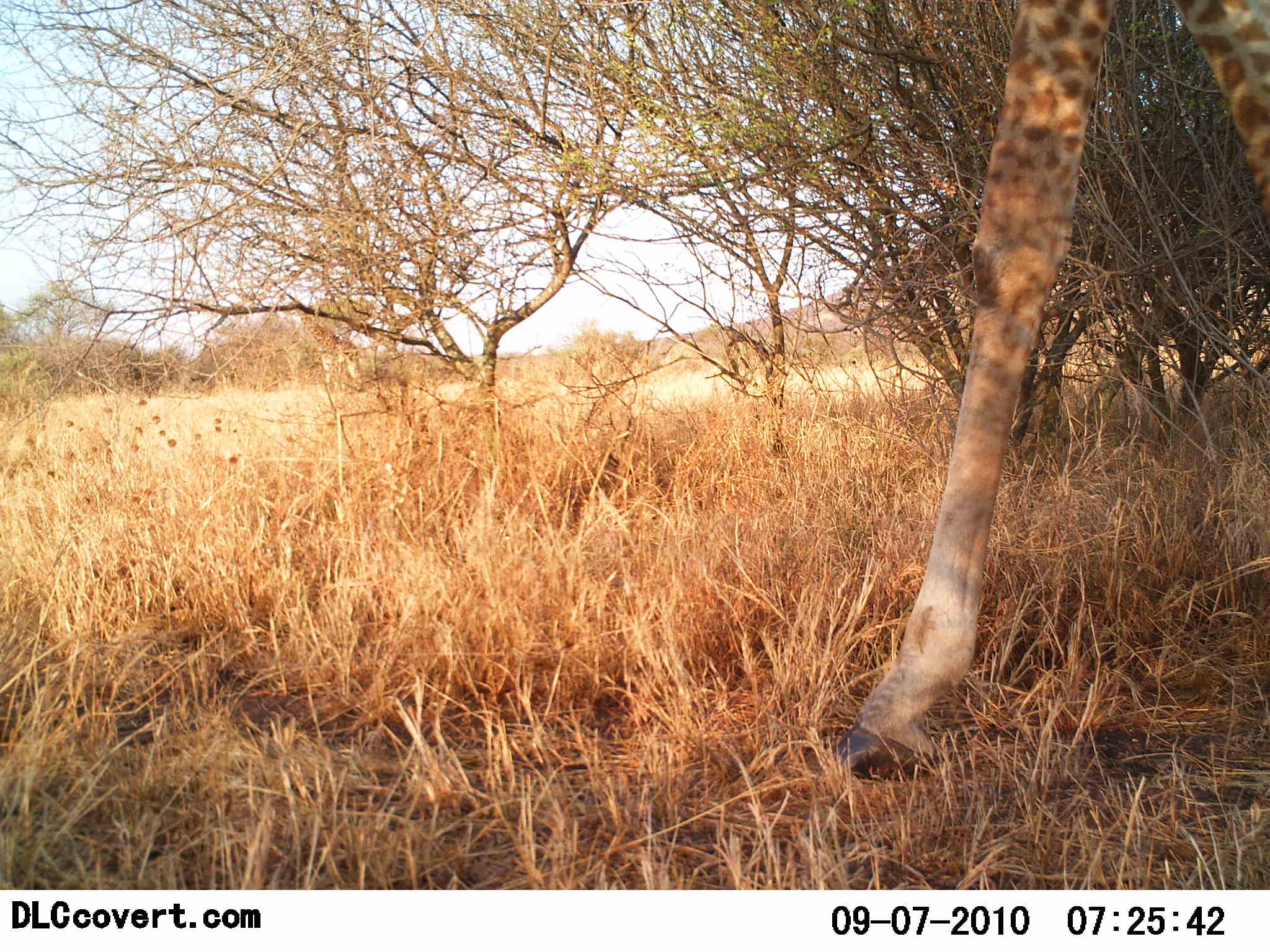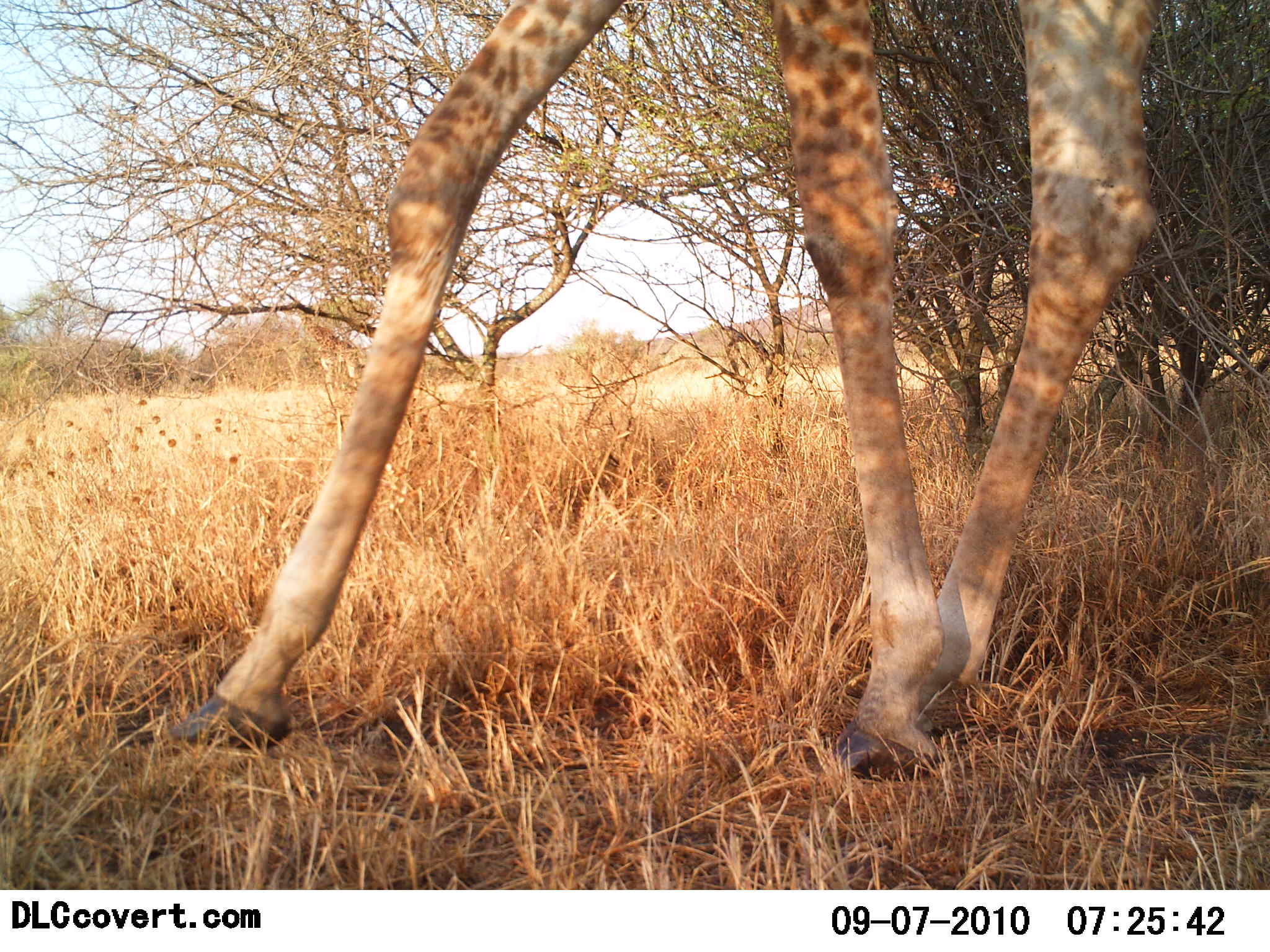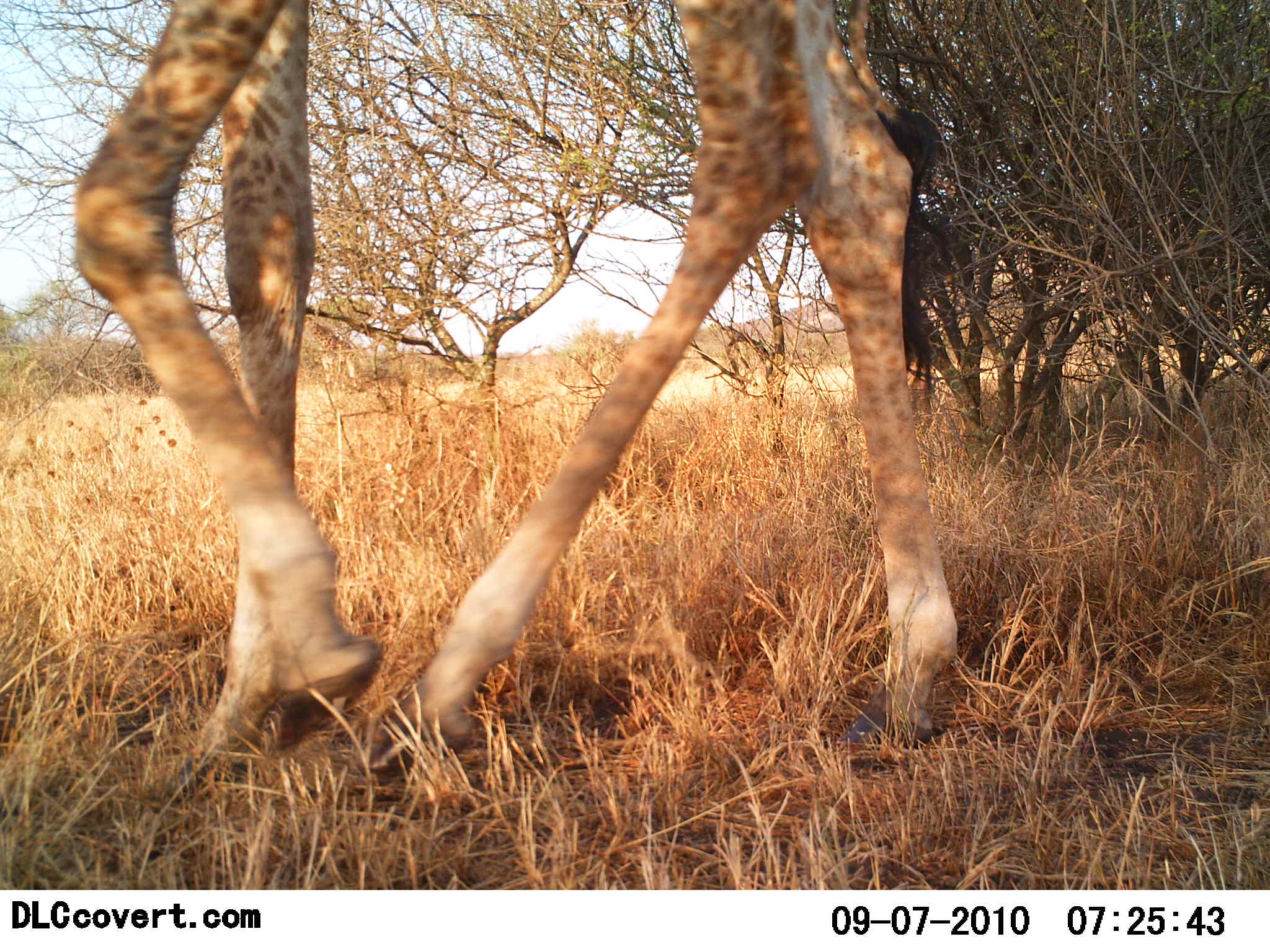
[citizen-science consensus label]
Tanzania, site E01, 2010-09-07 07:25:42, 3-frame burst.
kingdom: Animalia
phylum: Chordata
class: Mammalia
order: Artiodactyla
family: Giraffidae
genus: Giraffa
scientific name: Giraffa camelopardalis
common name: giraffe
Giraffe (Giraffa camelopardalis), count 1. Behavior (volunteer vote fractions): standing 6%, resting 0%, moving 94%, interacting 0%. Young present (vote fraction): 0%. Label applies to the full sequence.